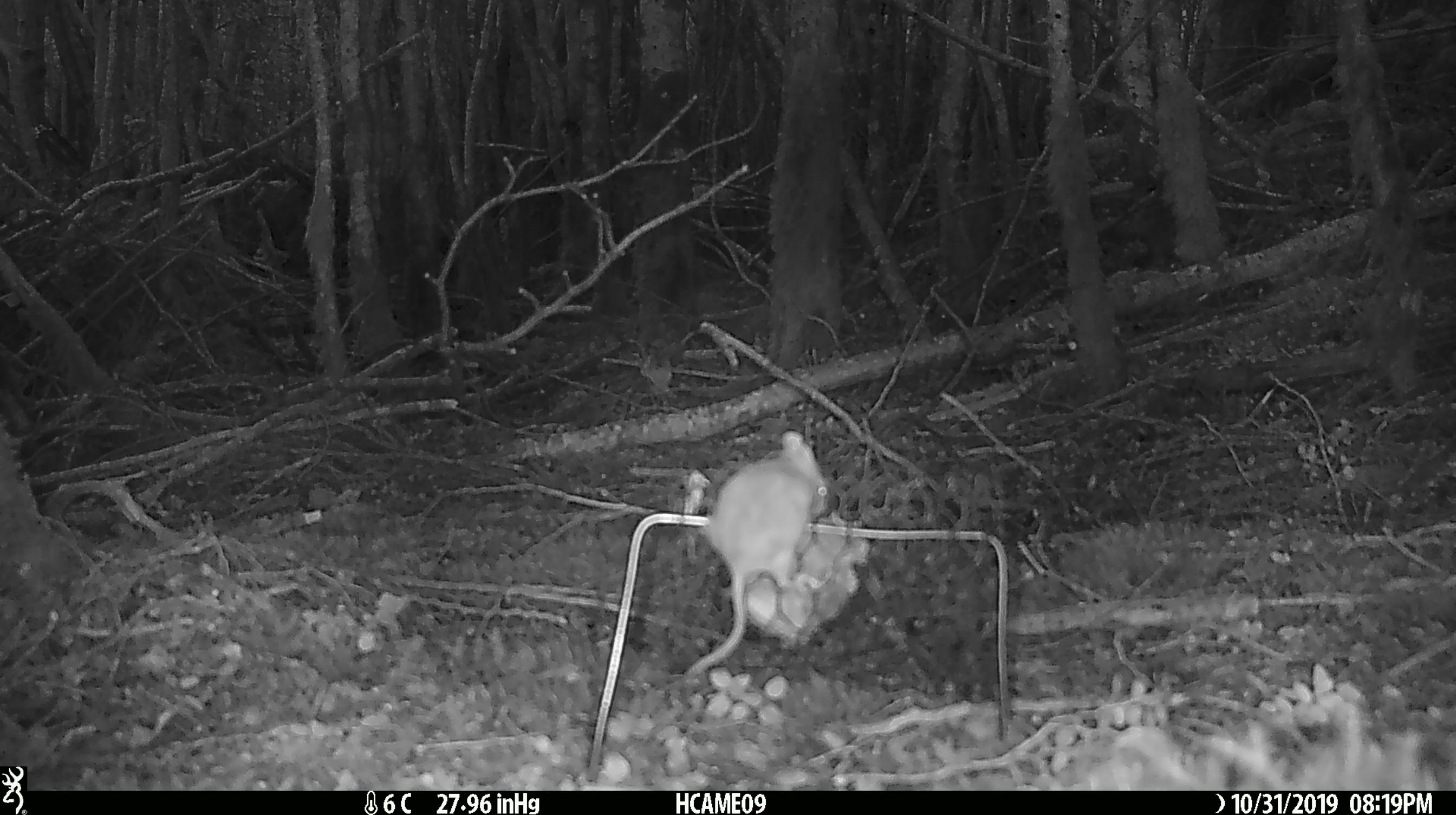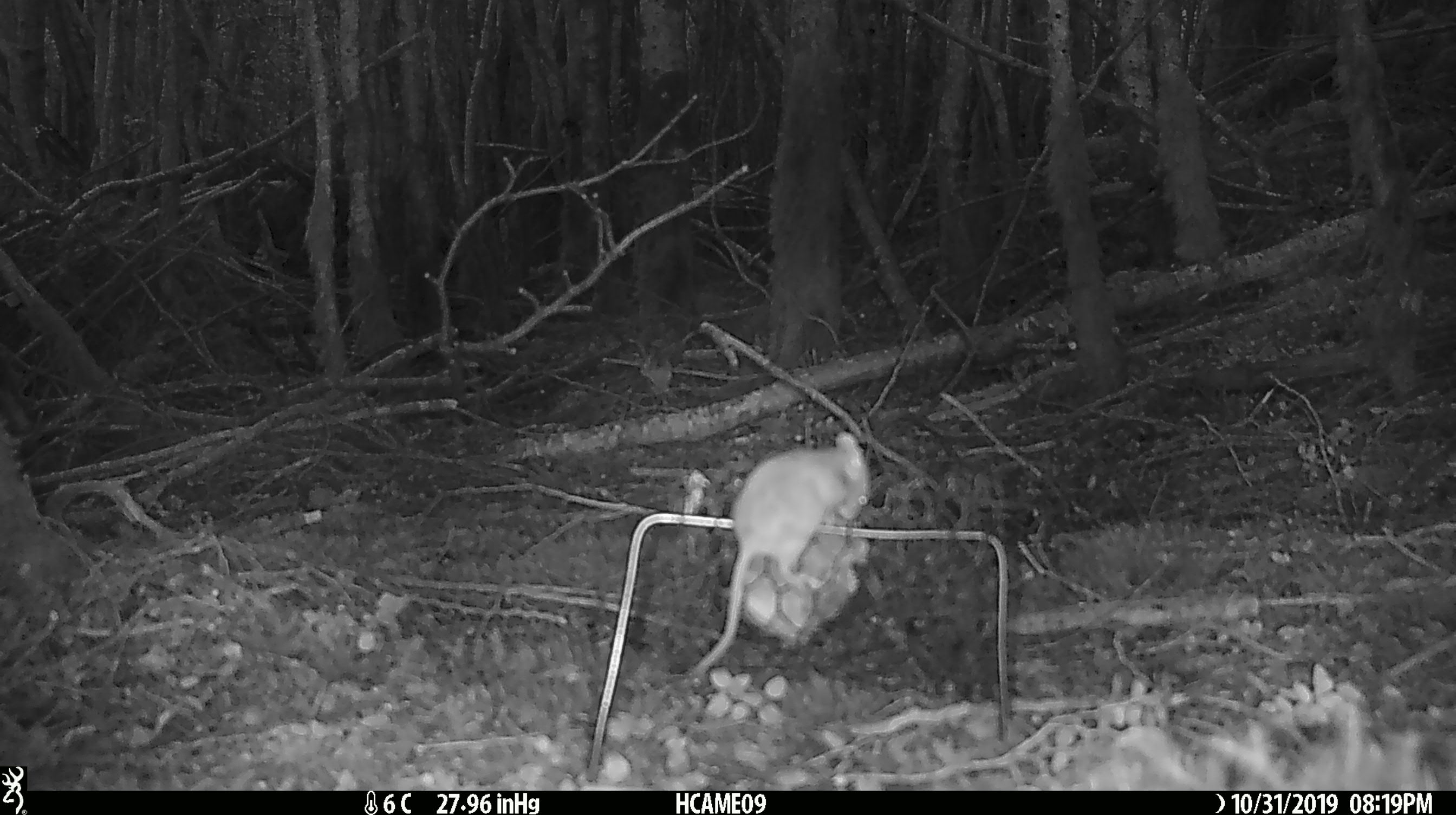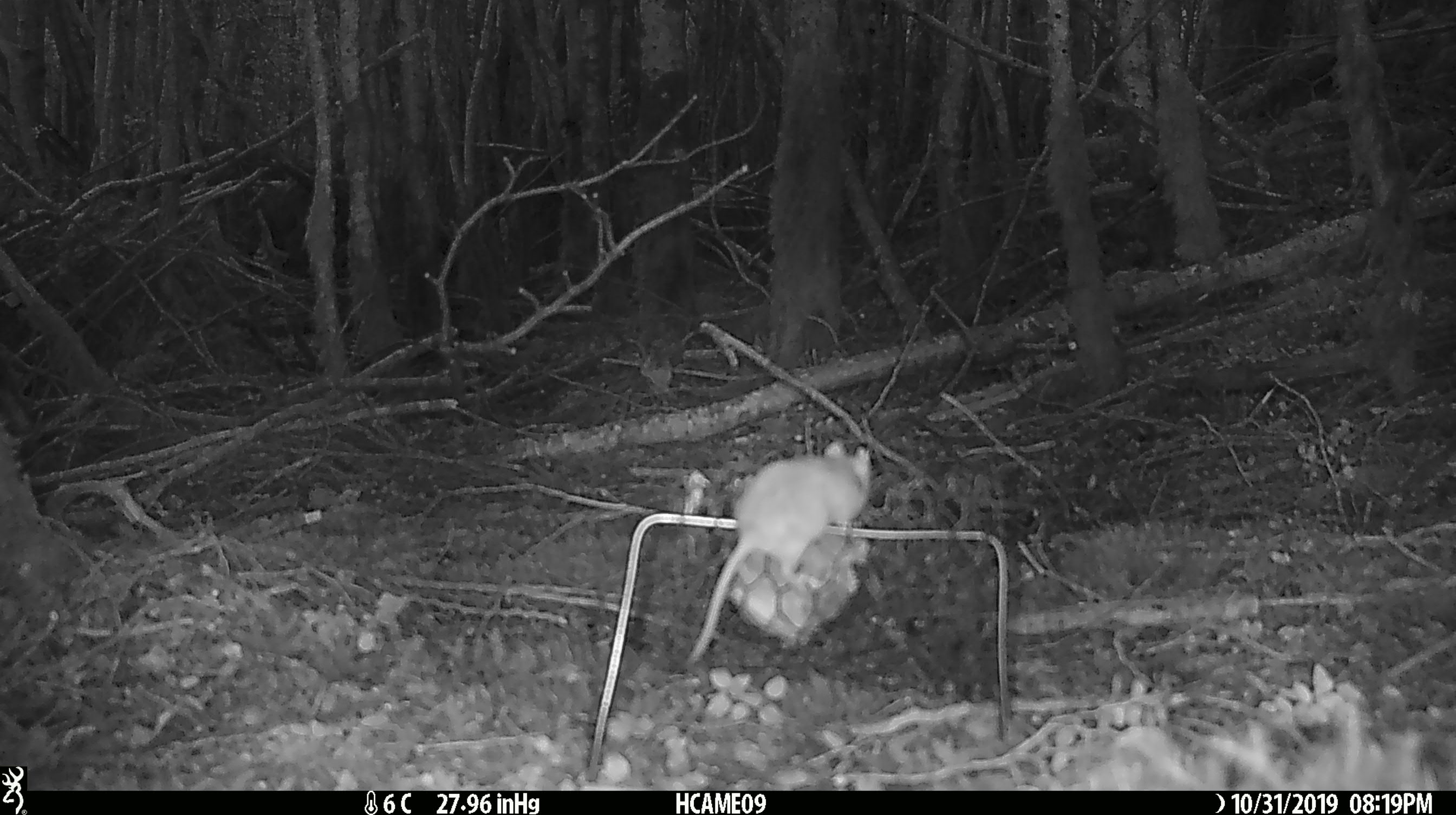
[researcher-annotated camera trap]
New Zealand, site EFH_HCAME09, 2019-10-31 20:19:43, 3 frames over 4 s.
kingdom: Animalia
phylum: Chordata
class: Mammalia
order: Rodentia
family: Muridae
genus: Mus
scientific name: Mus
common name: mouse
Mouse (Mus).